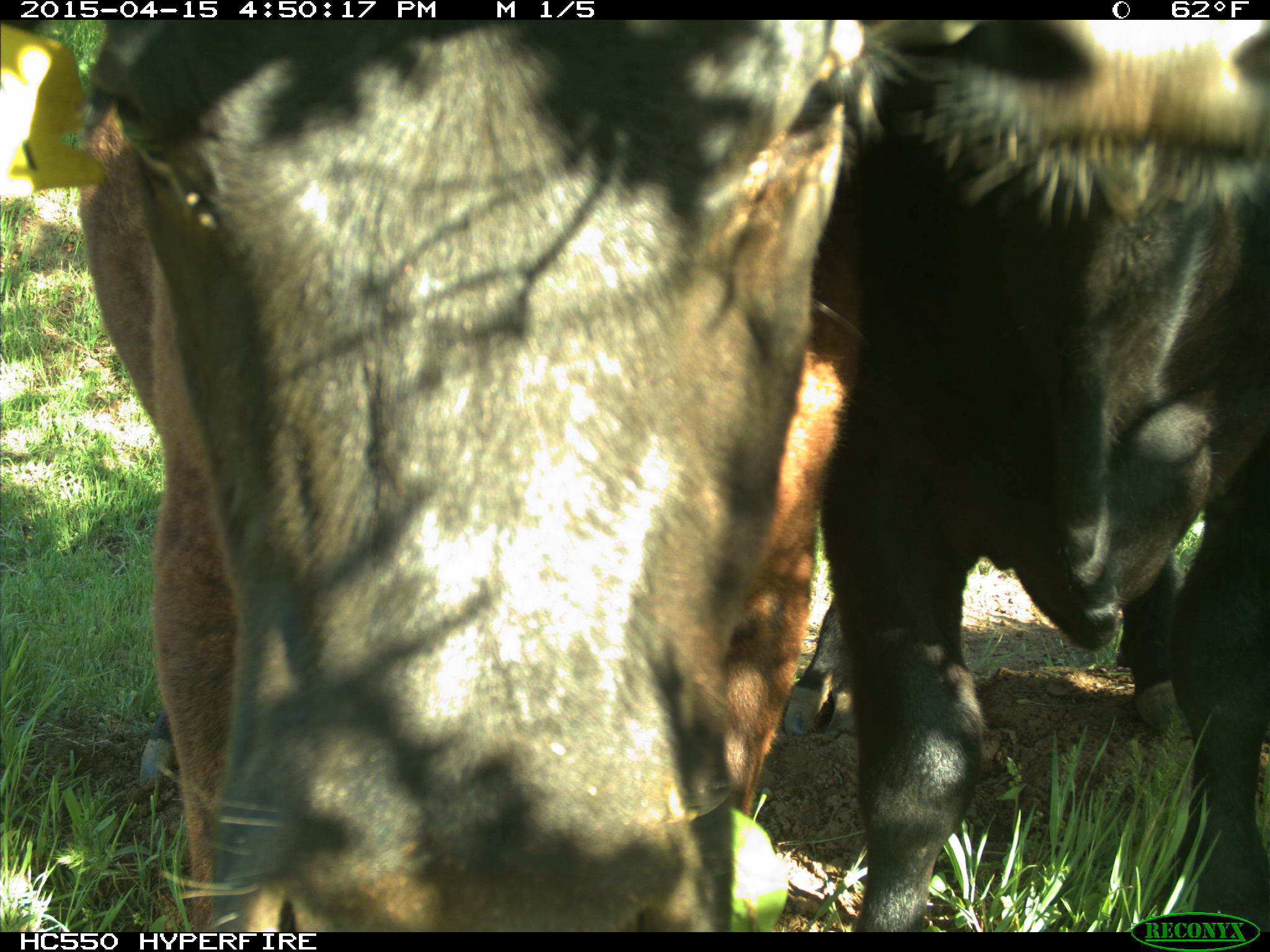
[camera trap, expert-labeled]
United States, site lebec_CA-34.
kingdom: Animalia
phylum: Chordata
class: Mammalia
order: Artiodactyla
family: Bovidae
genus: Bos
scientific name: Bos taurus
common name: domestic cow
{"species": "Bos taurus (domestic cow)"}